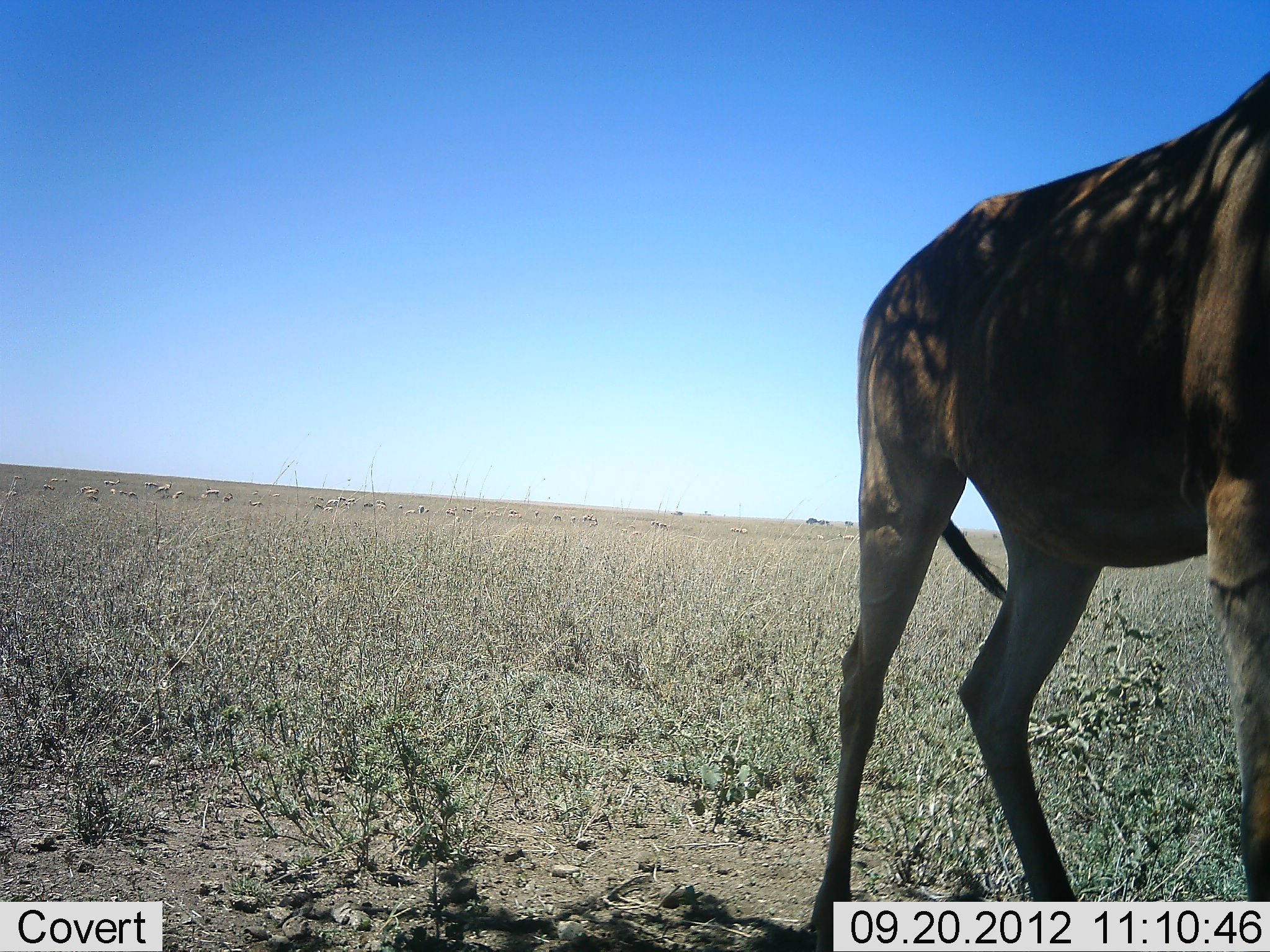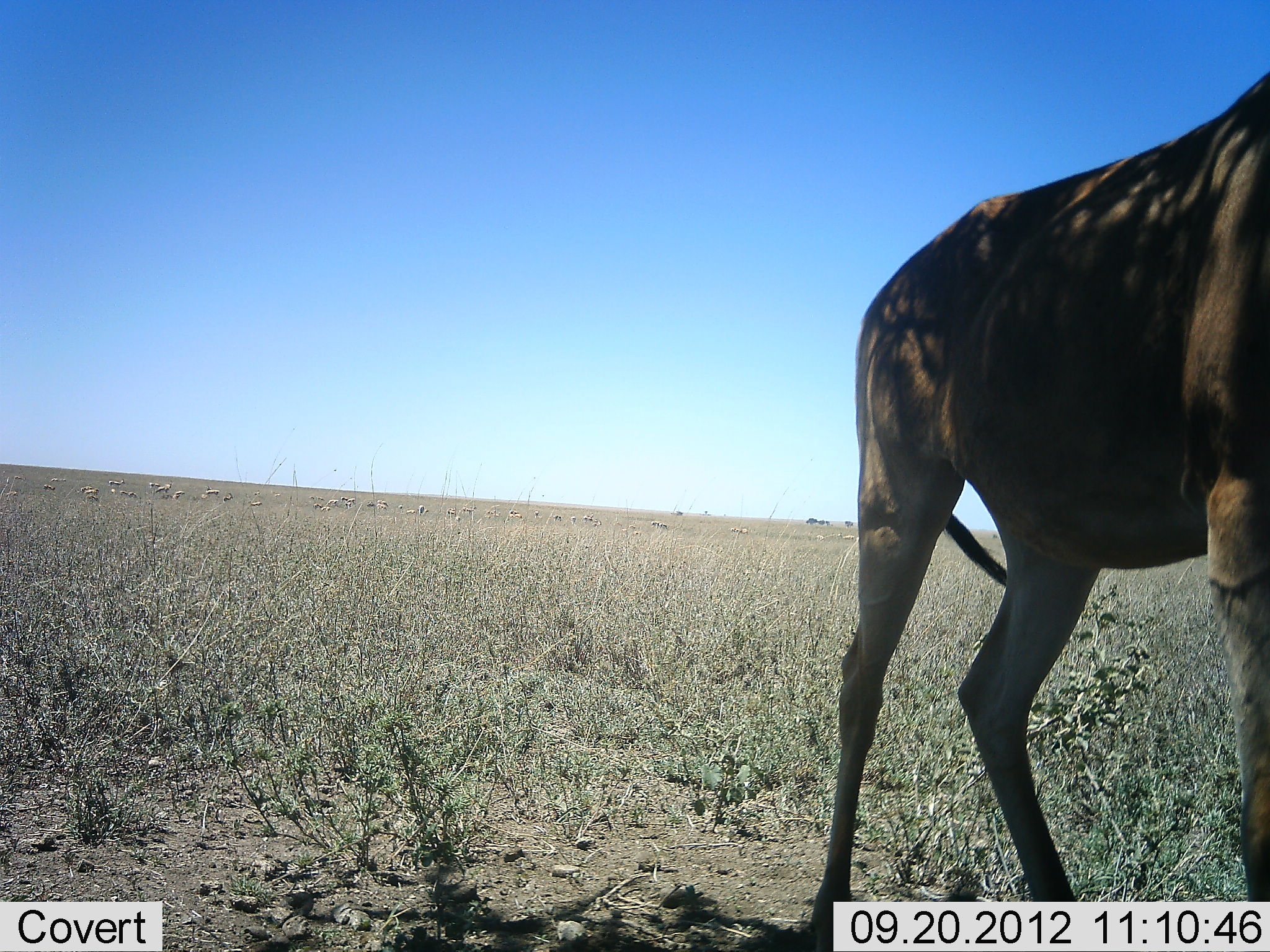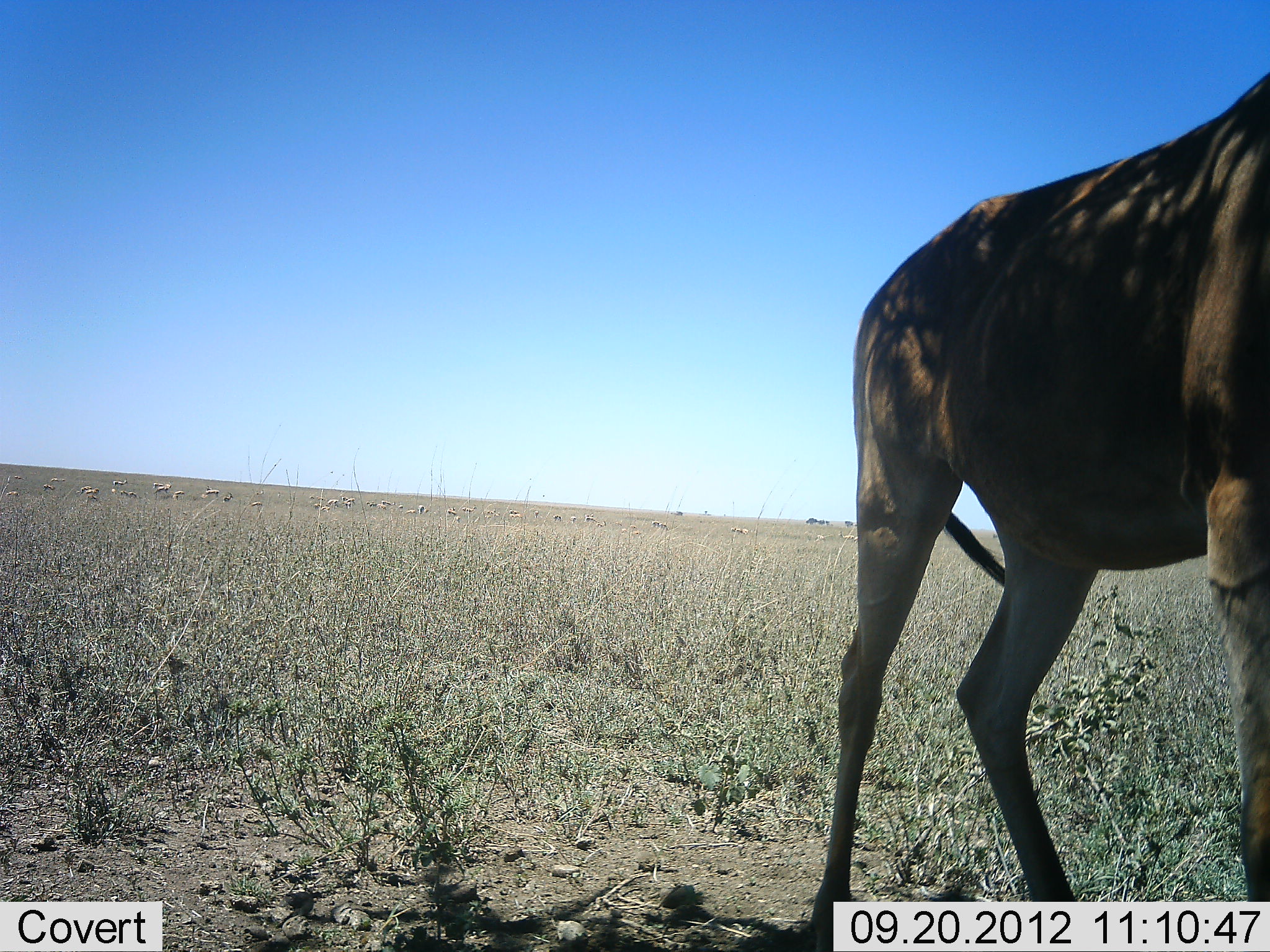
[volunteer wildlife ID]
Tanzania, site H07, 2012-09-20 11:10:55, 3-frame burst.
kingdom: Animalia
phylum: Chordata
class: Mammalia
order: Artiodactyla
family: Bovidae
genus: Alcelaphus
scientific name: Alcelaphus buselaphus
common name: hartebeest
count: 1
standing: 100%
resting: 0%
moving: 0%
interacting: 0%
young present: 0%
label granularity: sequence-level